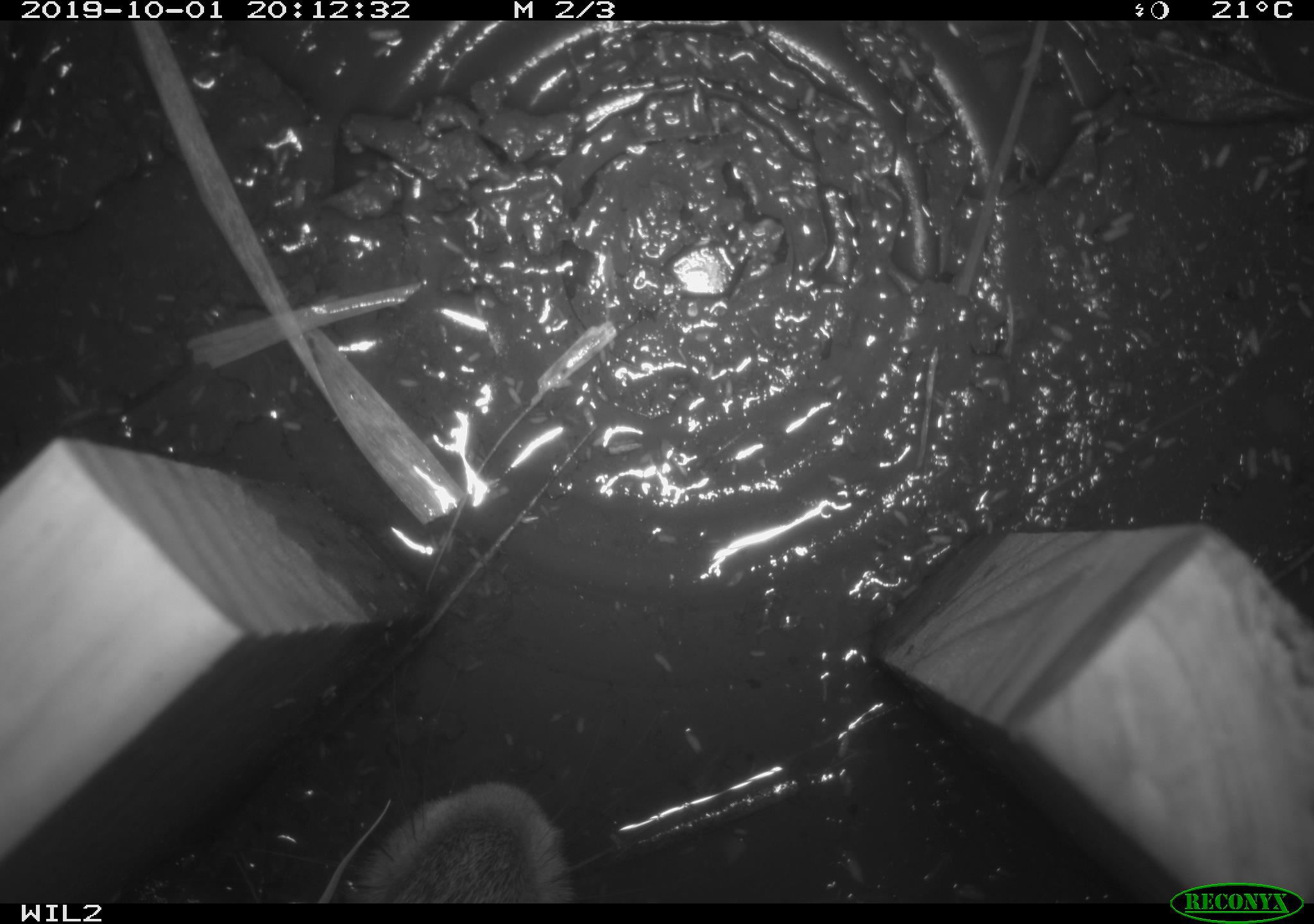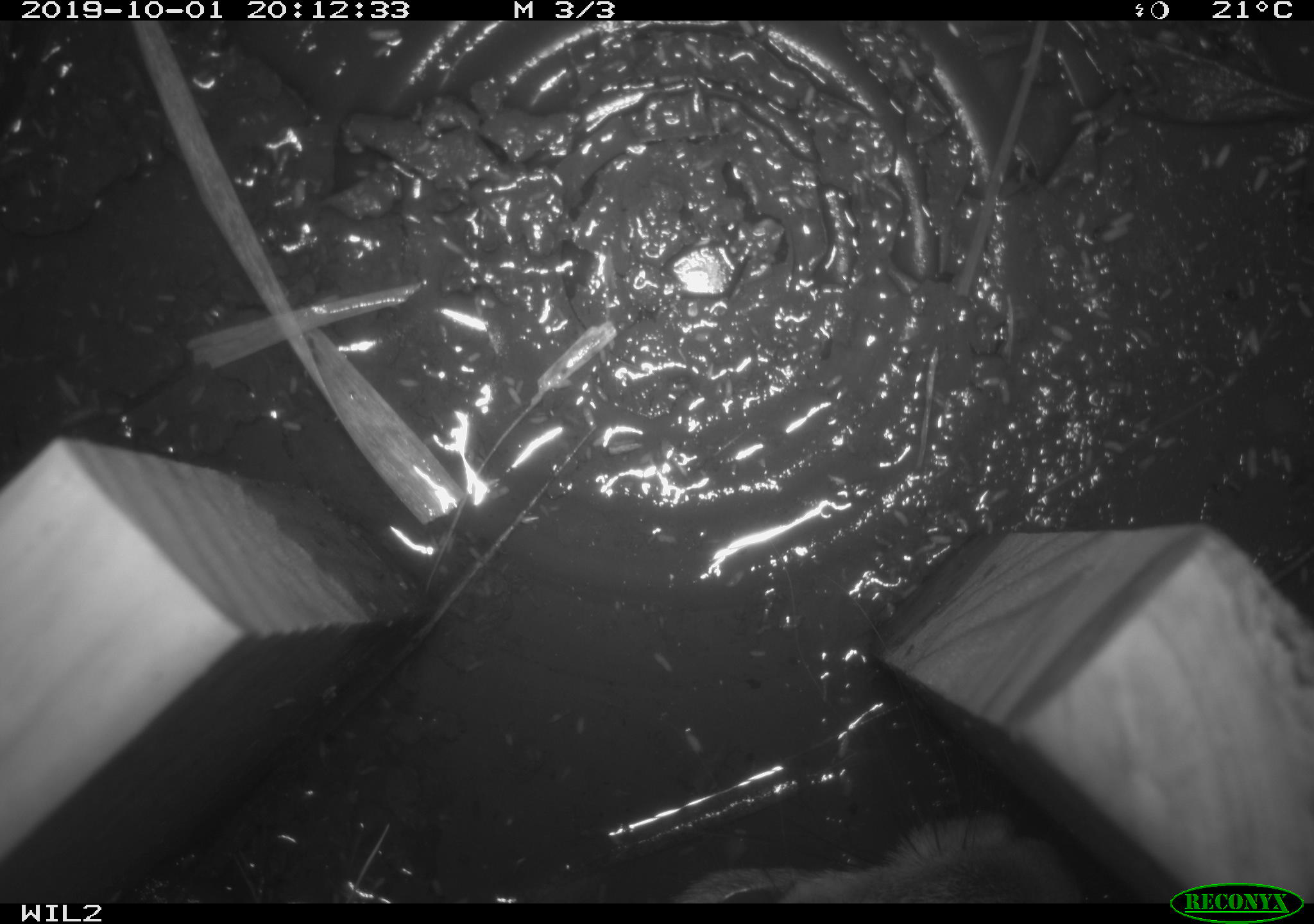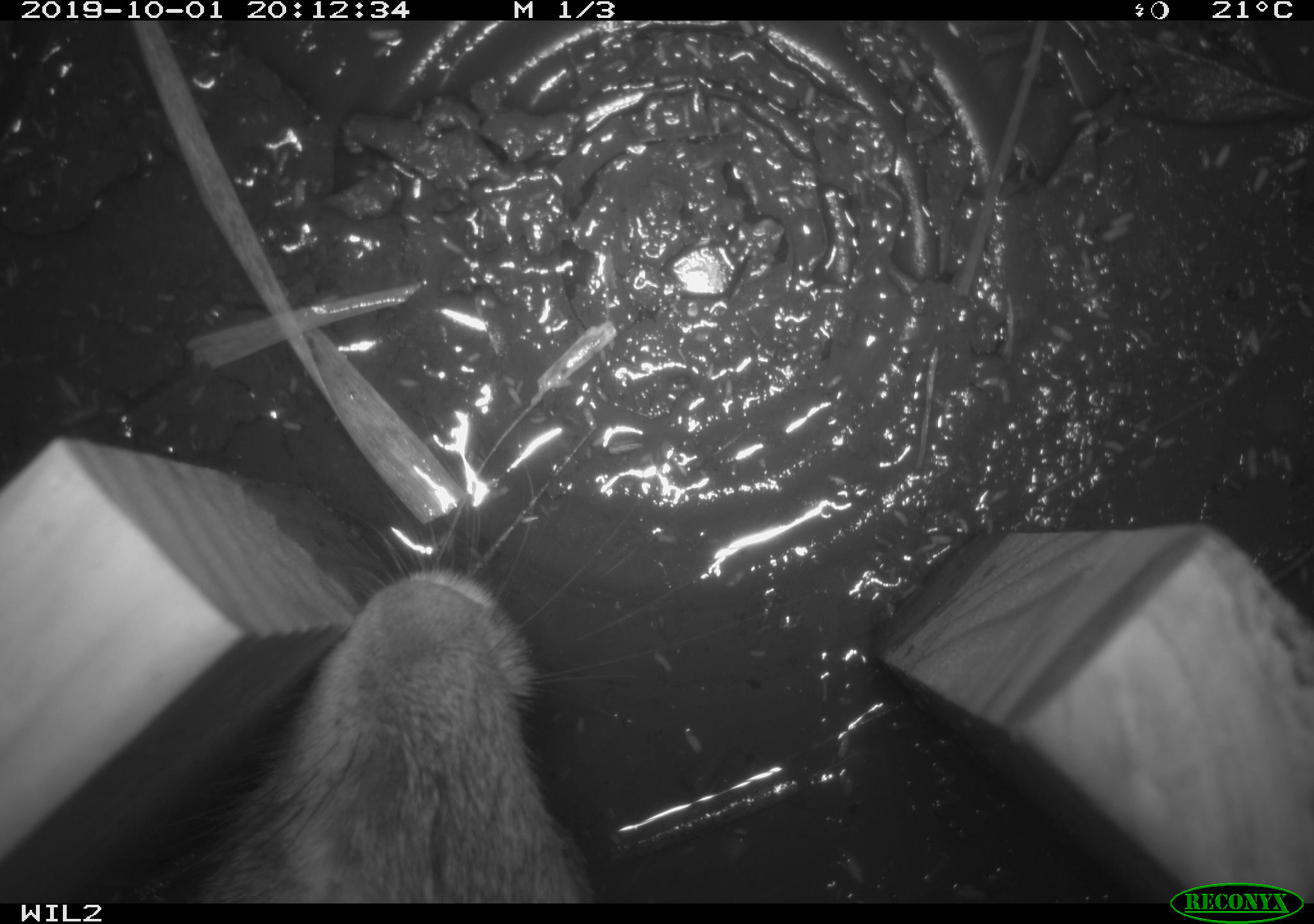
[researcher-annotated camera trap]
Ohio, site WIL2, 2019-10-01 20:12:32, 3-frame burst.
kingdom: Animalia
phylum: Chordata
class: Mammalia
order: Lagomorpha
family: Leporidae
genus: Sylvilagus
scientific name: Sylvilagus floridanus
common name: eastern cottontail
Eastern cottontail (Sylvilagus floridanus).